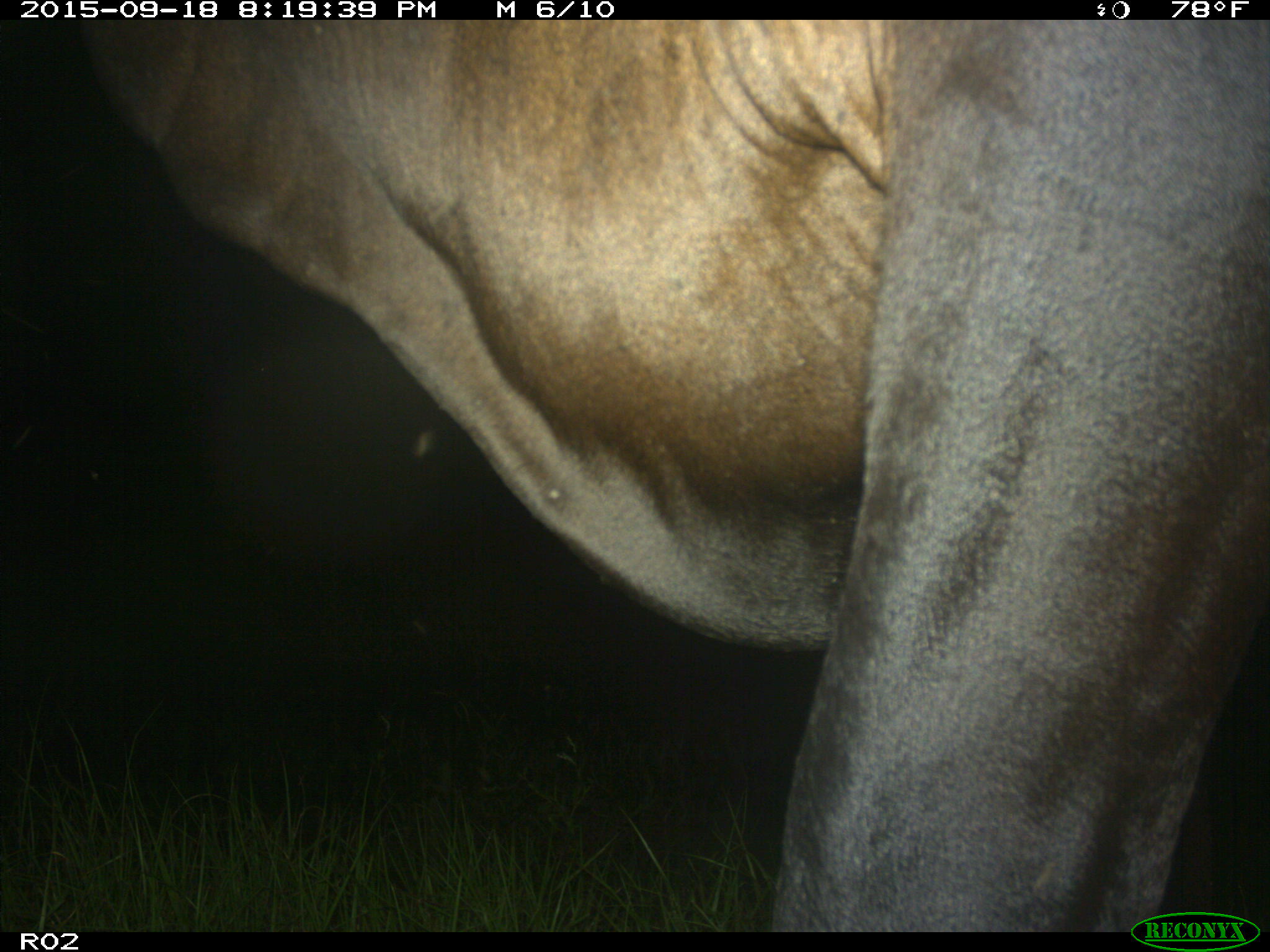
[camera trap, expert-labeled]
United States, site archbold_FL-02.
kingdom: Animalia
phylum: Chordata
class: Mammalia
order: Artiodactyla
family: Bovidae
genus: Bos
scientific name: Bos taurus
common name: domestic cow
Bos taurus (domestic cow).